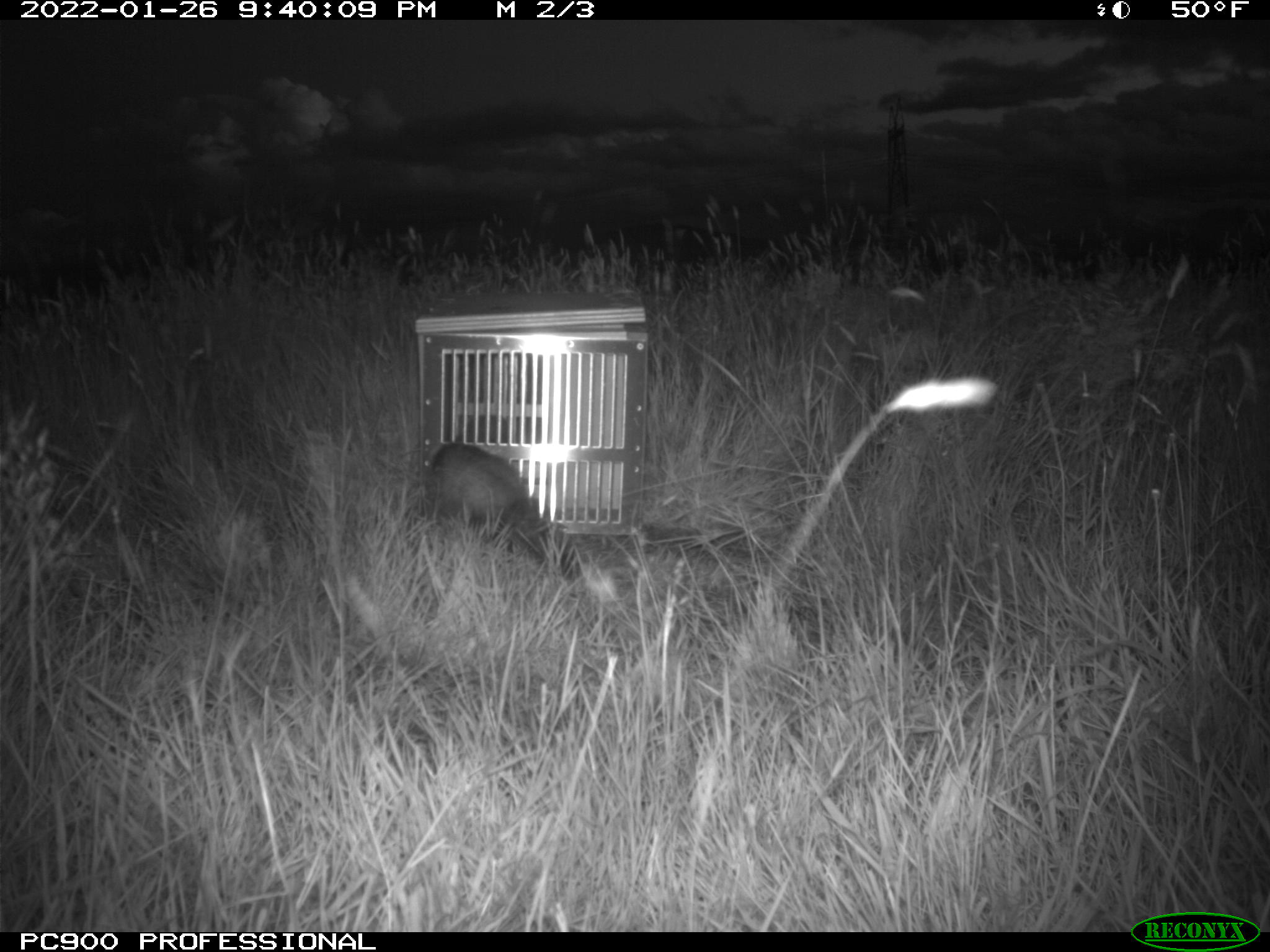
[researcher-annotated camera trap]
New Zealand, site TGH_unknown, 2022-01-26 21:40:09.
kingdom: Animalia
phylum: Chordata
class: Mammalia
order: Carnivora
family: Mustelidae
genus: Mustela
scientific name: Mustela furo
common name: ferret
Ferret (Mustela furo).